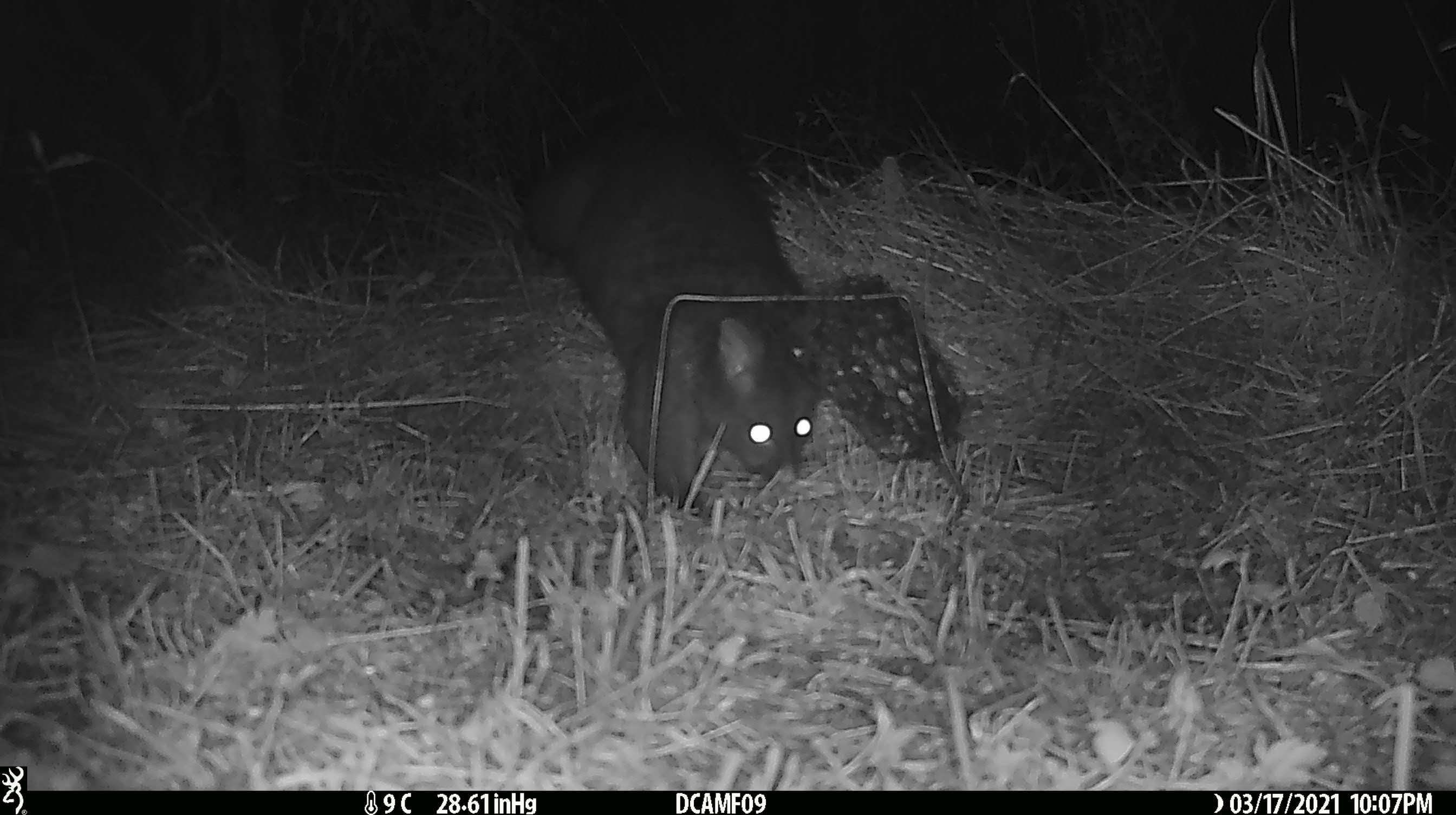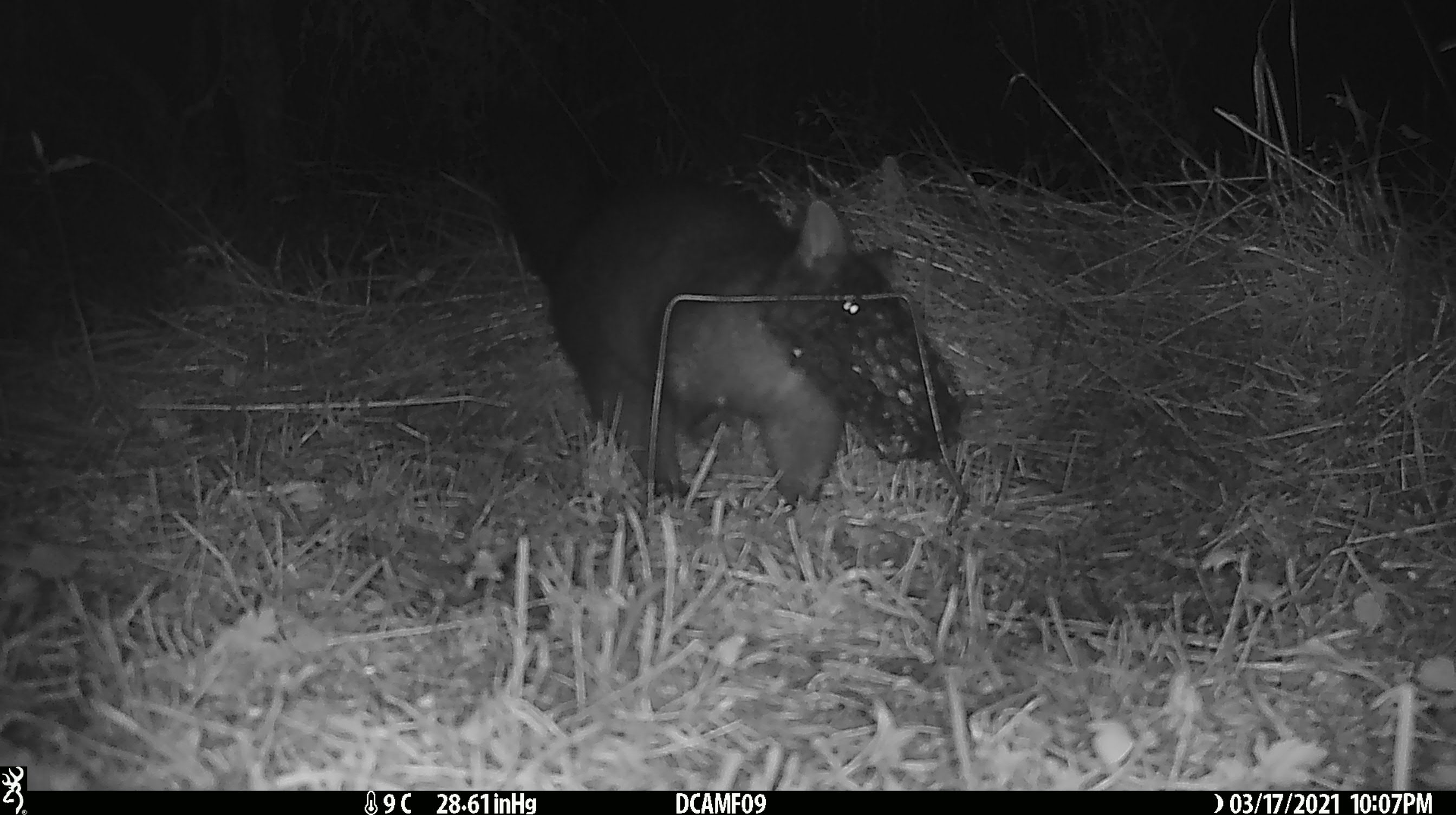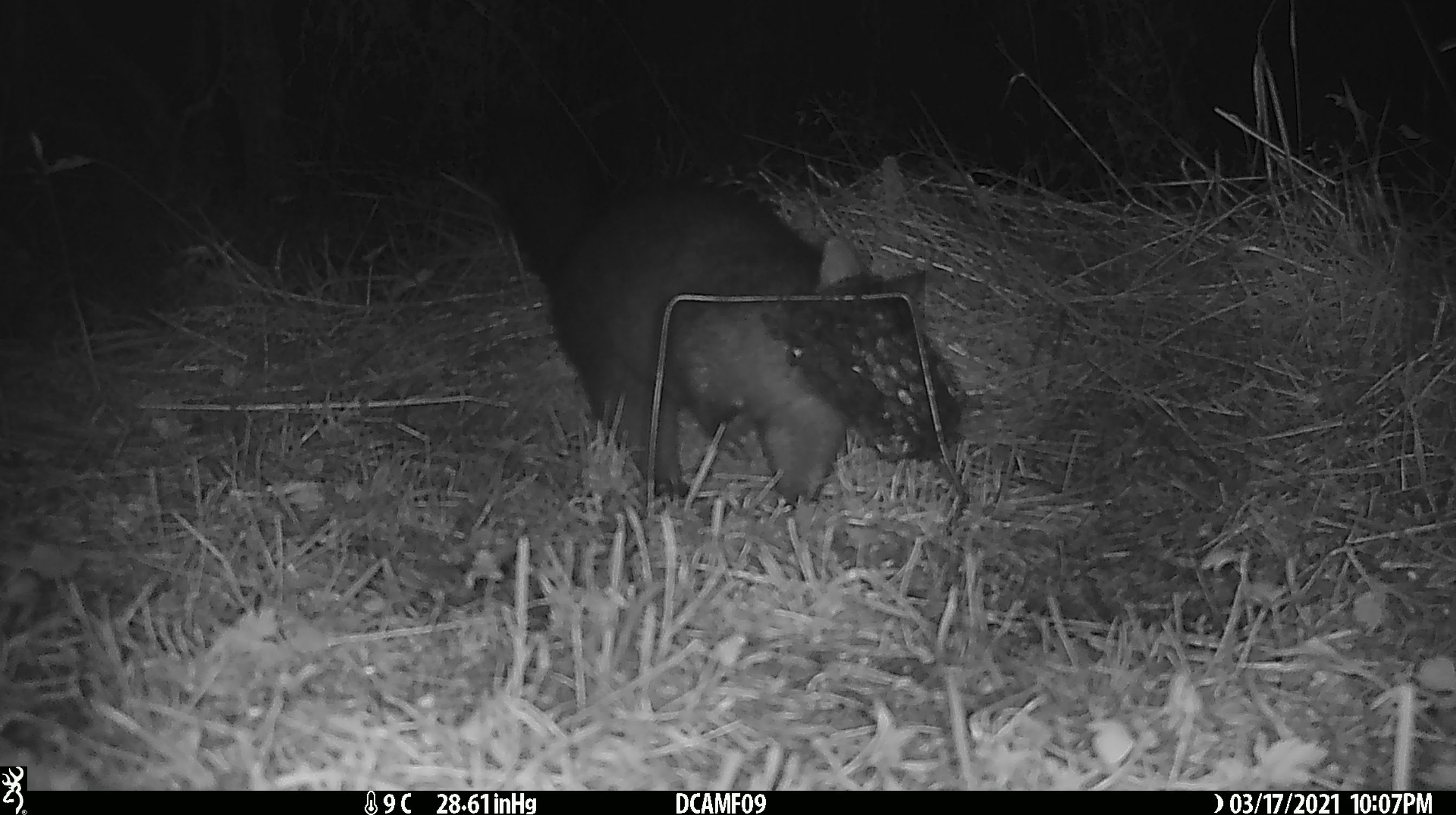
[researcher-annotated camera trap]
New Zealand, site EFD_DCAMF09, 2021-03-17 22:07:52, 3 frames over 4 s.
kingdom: Animalia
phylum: Chordata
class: Mammalia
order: Diprotodontia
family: Phalangeridae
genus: Trichosurus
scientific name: Trichosurus vulpecula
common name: common brushtail possum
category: possum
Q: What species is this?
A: Possum (common brushtail possum) (Trichosurus vulpecula).